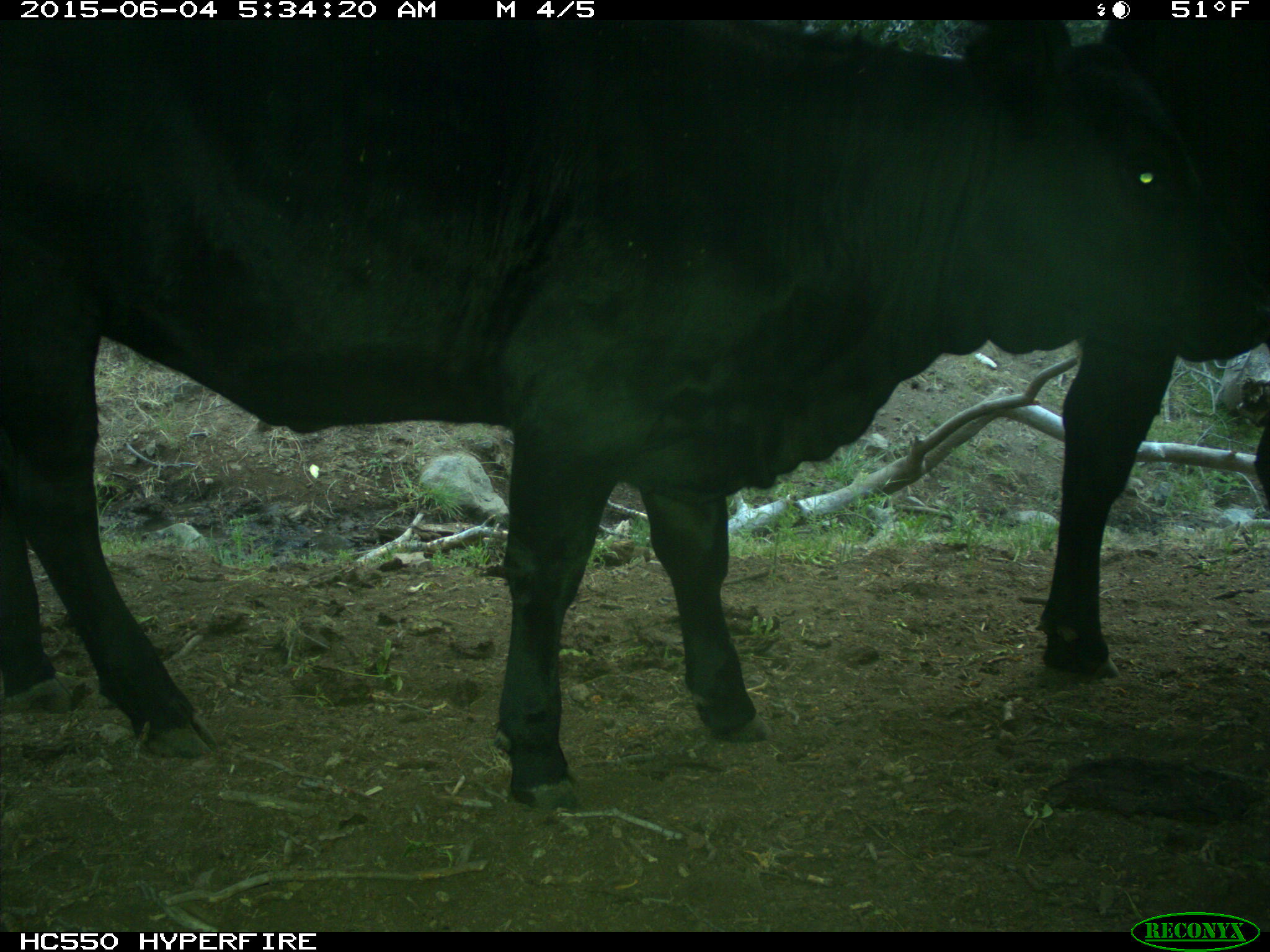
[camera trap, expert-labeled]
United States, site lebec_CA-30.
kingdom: Animalia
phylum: Chordata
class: Mammalia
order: Artiodactyla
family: Bovidae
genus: Bos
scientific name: Bos taurus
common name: domestic cow